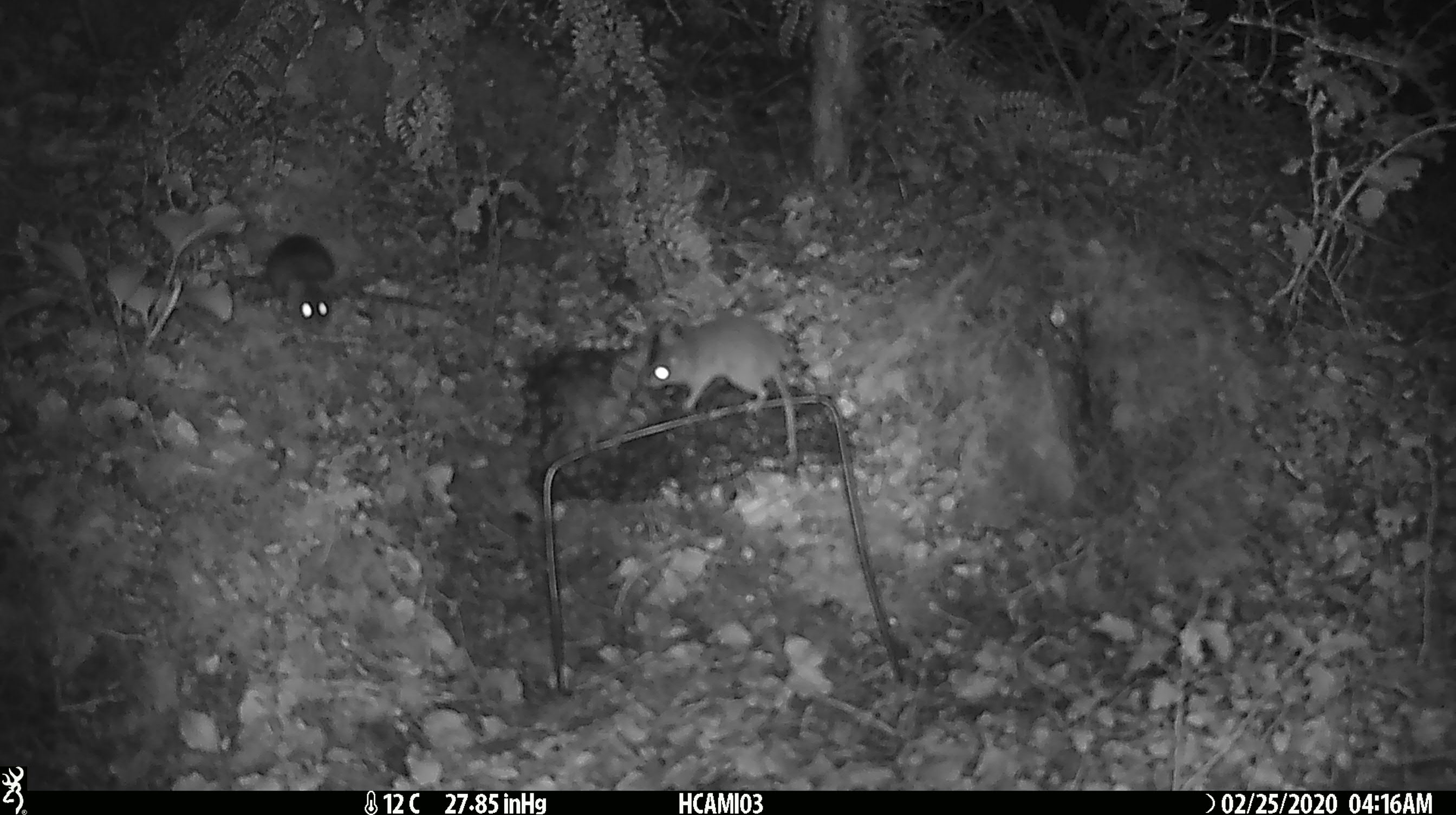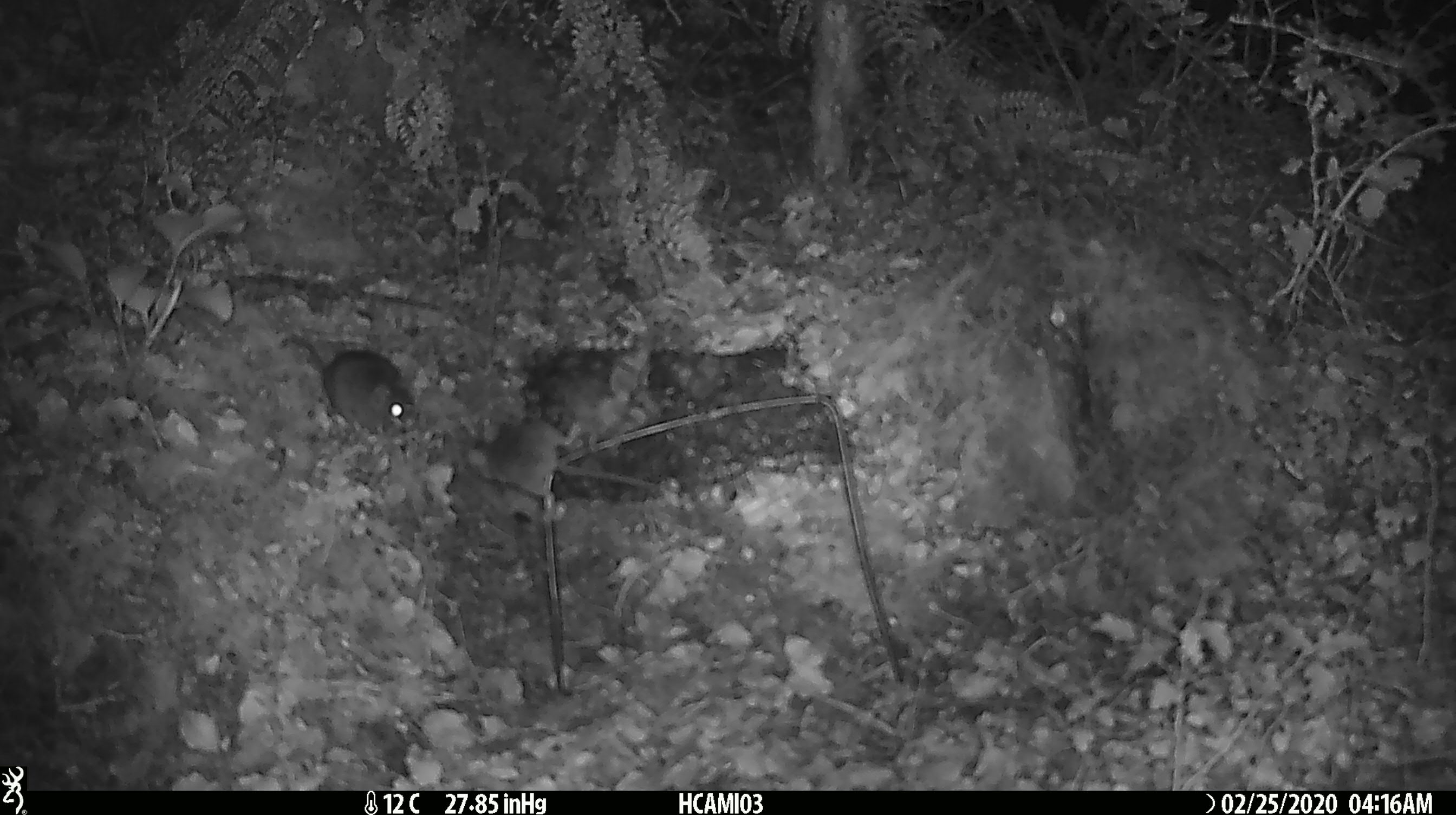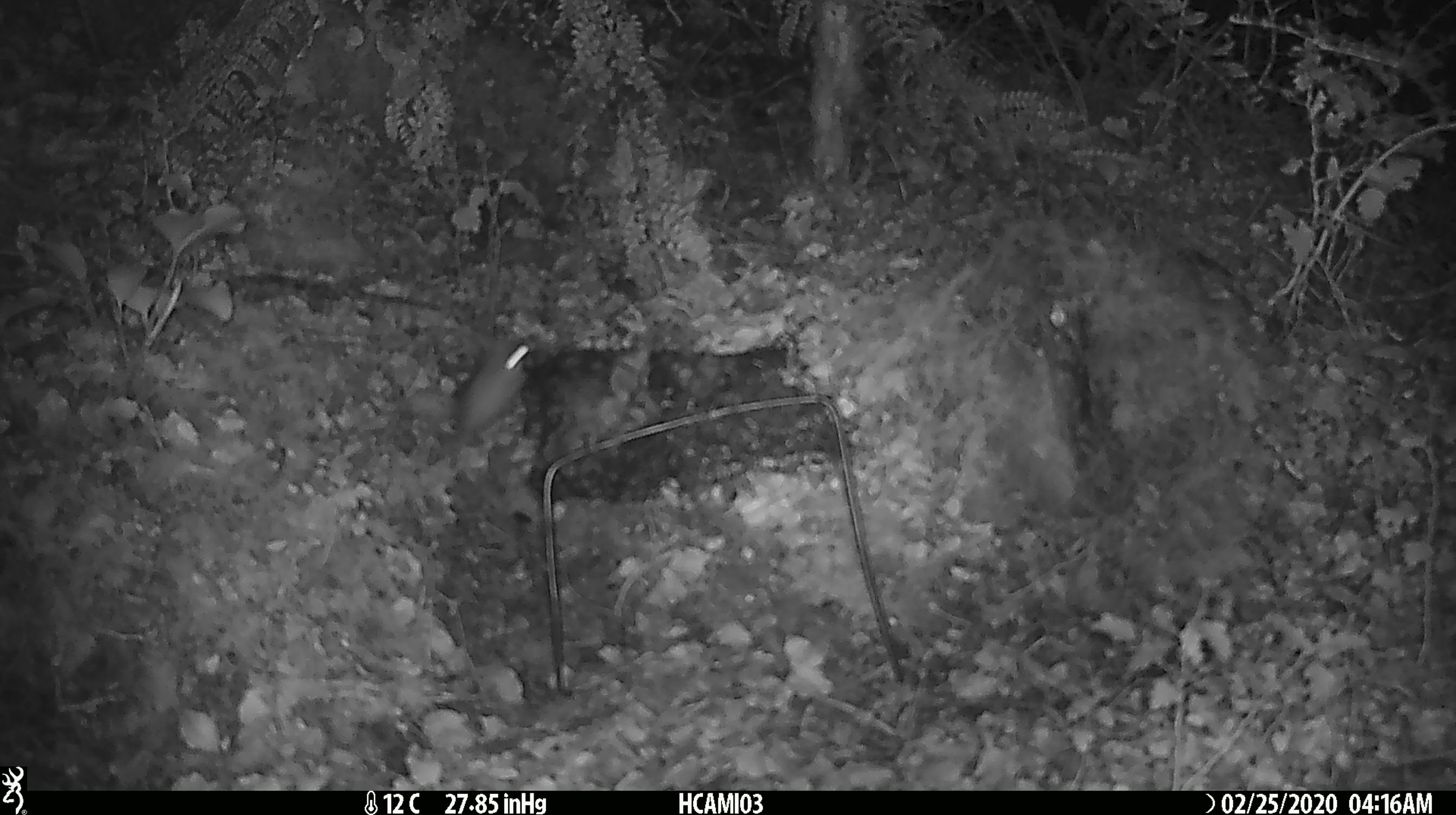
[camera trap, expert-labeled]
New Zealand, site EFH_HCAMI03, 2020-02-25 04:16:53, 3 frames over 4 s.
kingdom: Animalia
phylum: Chordata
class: Mammalia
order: Rodentia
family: Muridae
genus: Mus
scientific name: Mus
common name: mouse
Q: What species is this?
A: Mouse (Mus).